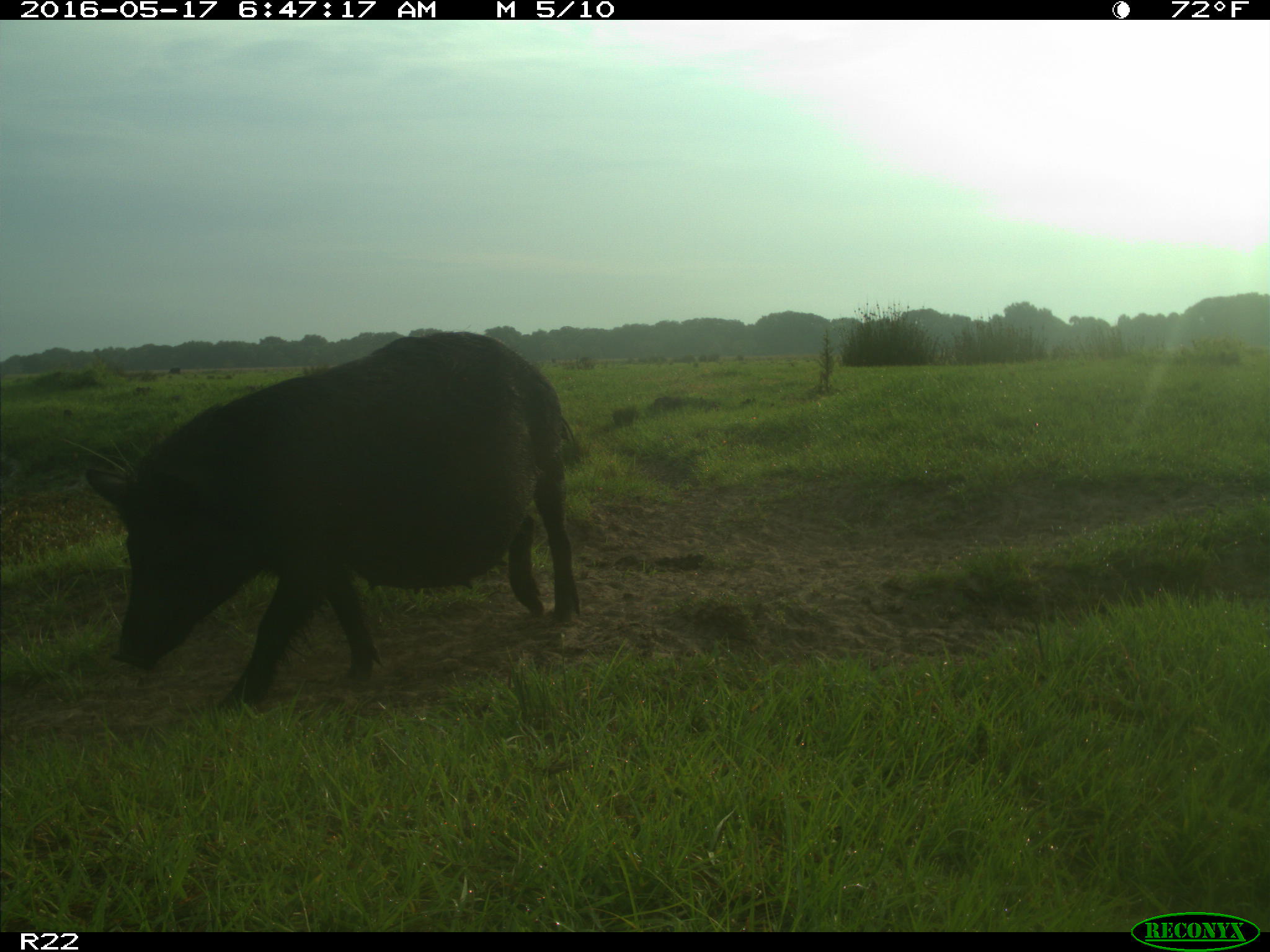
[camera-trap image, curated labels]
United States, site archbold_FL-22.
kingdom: Animalia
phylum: Chordata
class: Mammalia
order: Artiodactyla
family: Suidae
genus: Sus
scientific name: Sus scrofa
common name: wild boar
Sus scrofa (wild boar).